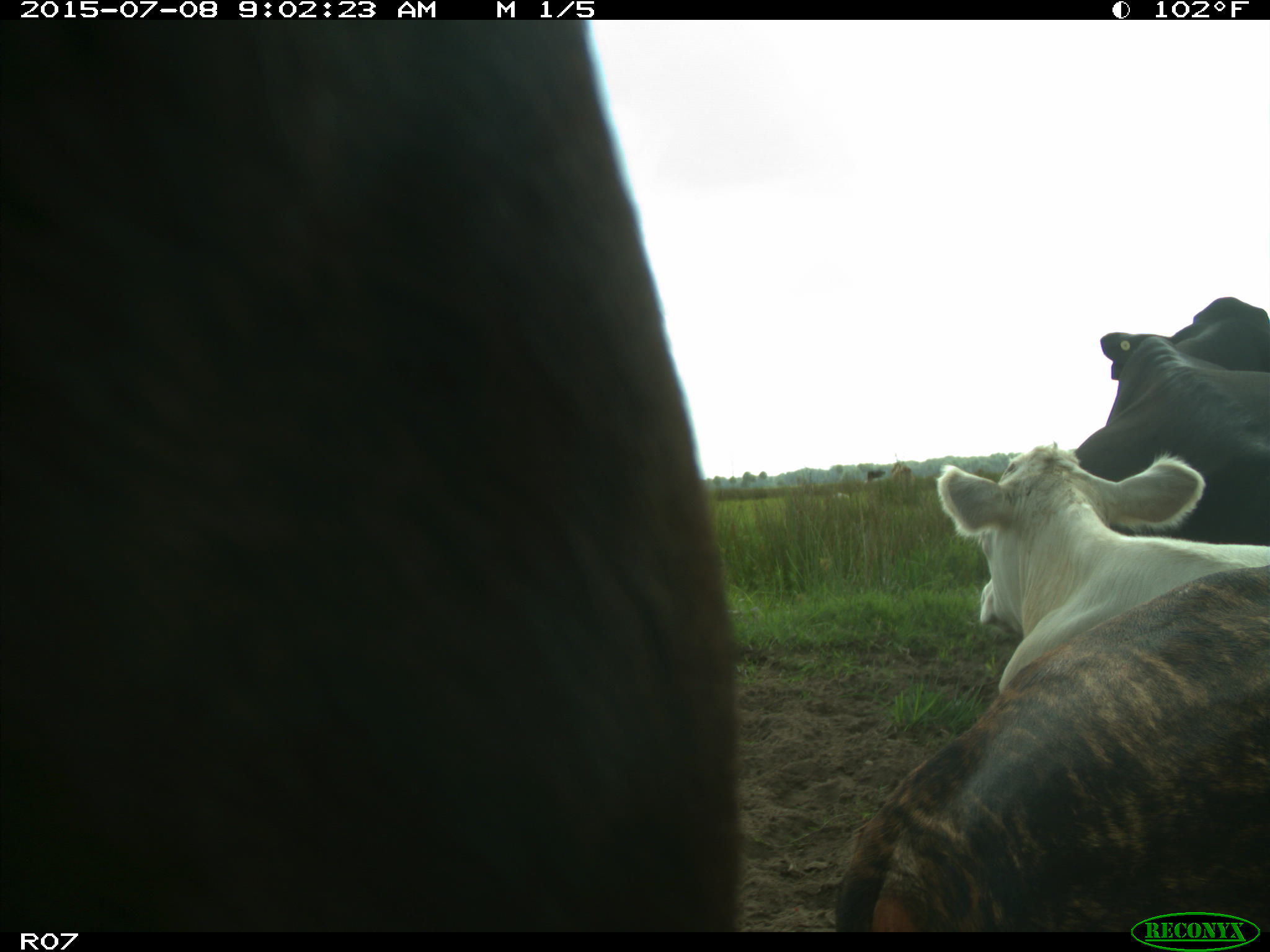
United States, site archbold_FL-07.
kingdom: Animalia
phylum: Chordata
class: Mammalia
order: Artiodactyla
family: Bovidae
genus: Bos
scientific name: Bos taurus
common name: domestic cow